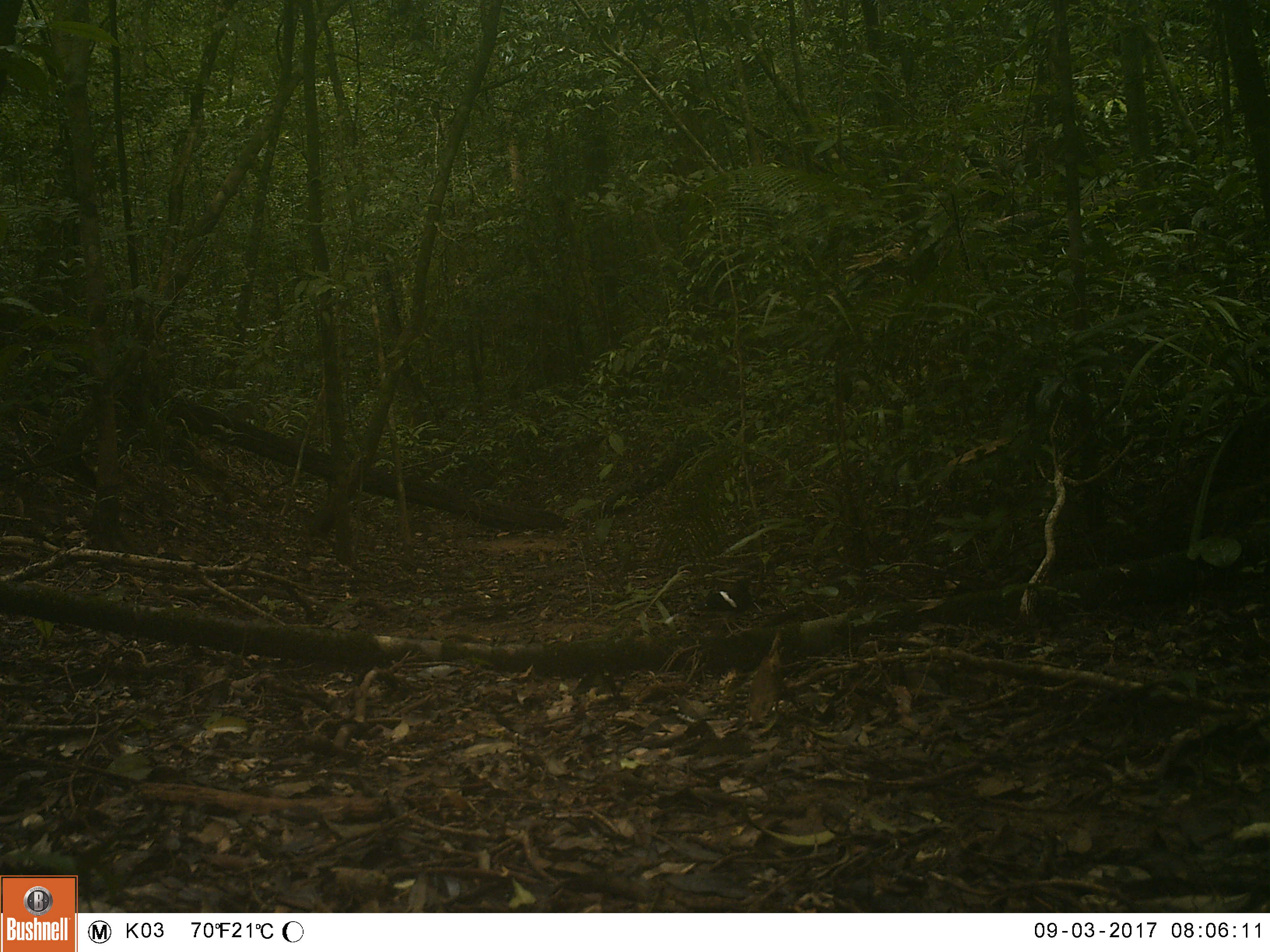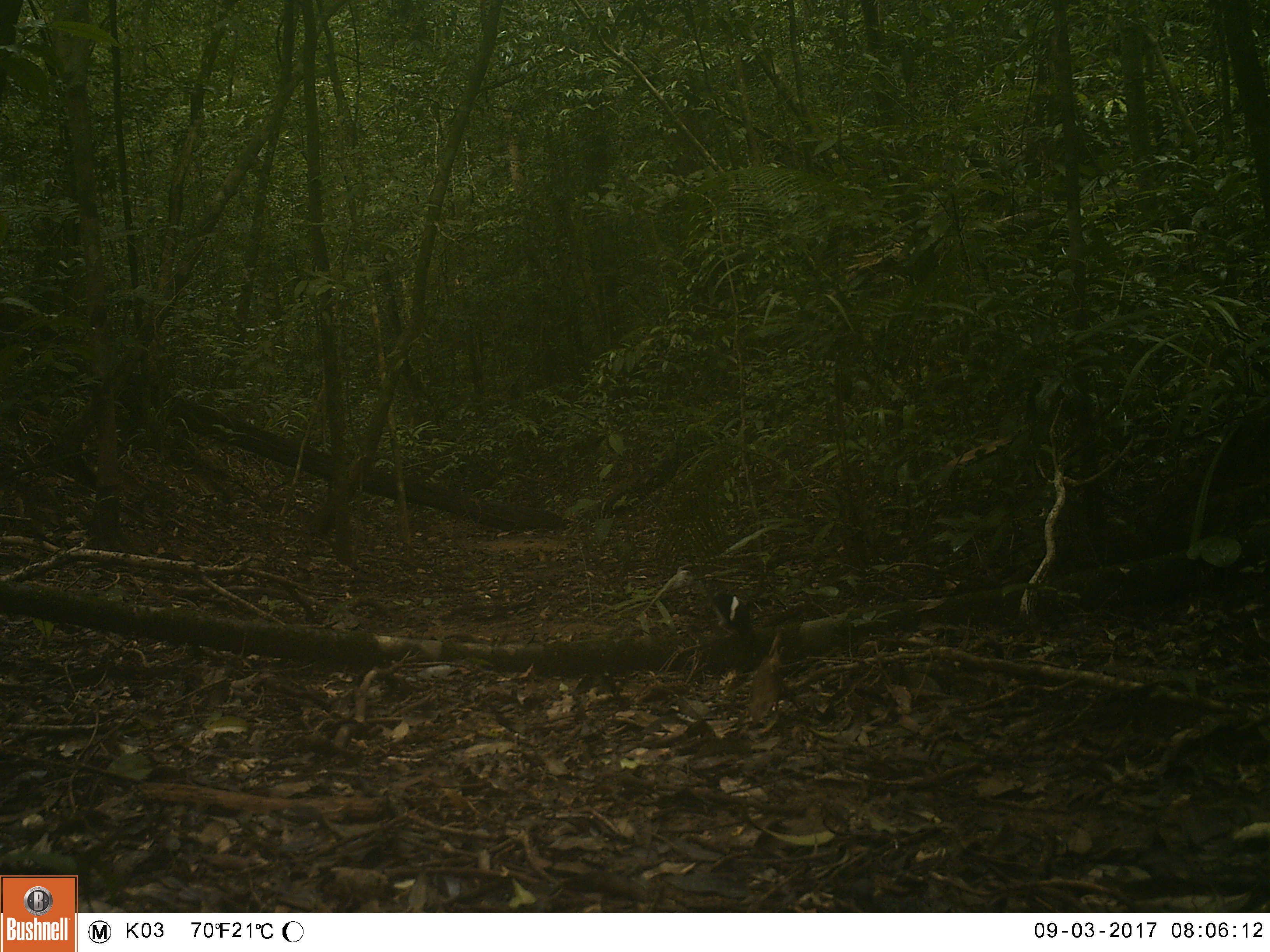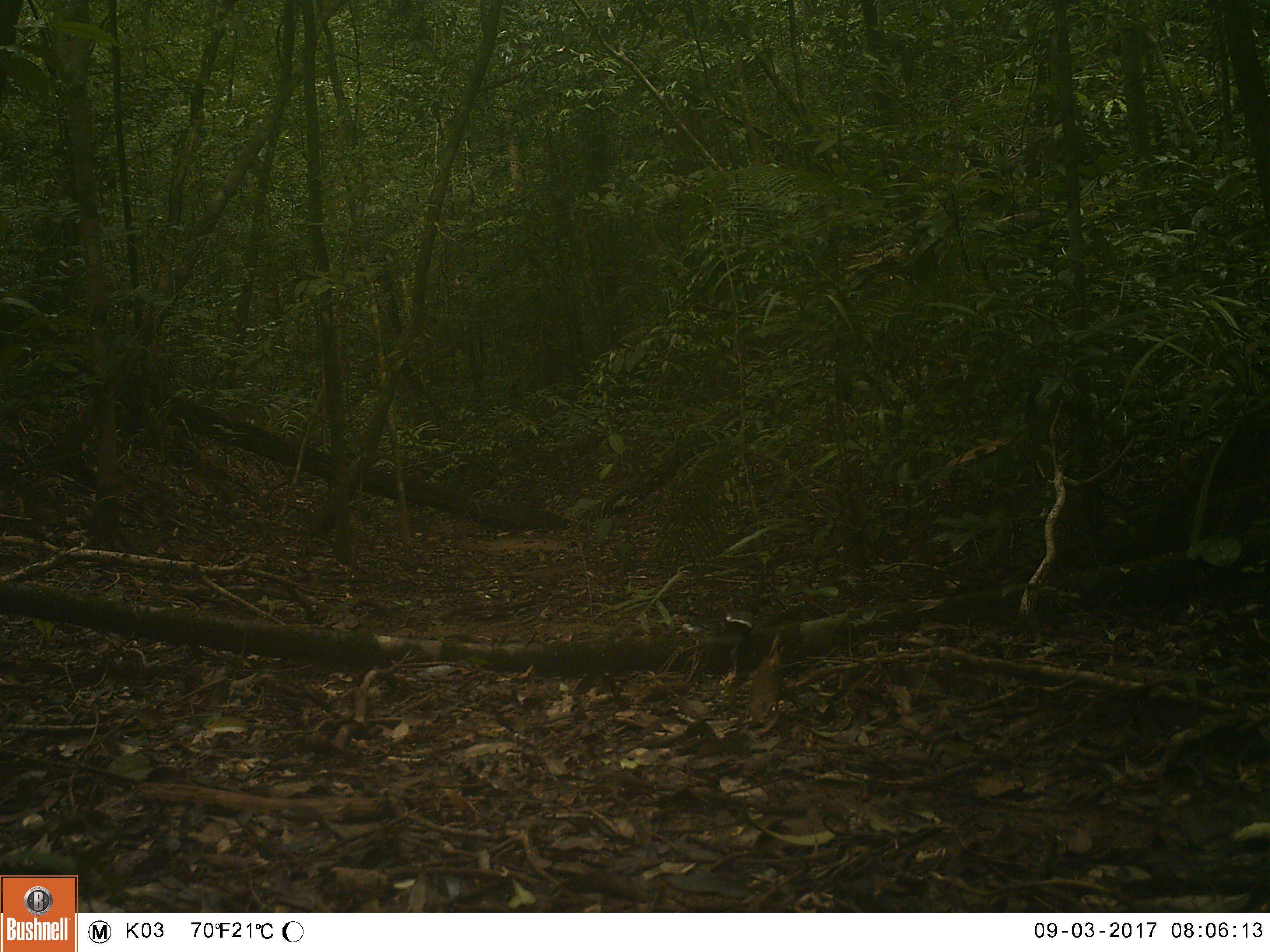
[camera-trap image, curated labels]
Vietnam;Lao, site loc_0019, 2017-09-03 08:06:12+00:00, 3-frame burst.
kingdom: Animalia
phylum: Chordata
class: Aves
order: Passeriformes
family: Muscicapidae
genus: Enicurus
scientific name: Enicurus leschenaulti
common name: white-crowned forktail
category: white crowned forktail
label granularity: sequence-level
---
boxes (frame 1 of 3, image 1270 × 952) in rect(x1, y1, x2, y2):
white crowned forktail: rect(664, 577, 760, 637)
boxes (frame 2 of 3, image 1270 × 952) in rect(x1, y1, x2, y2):
white crowned forktail: rect(709, 589, 755, 651)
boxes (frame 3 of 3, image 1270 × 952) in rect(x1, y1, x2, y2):
white crowned forktail: rect(676, 602, 766, 680)